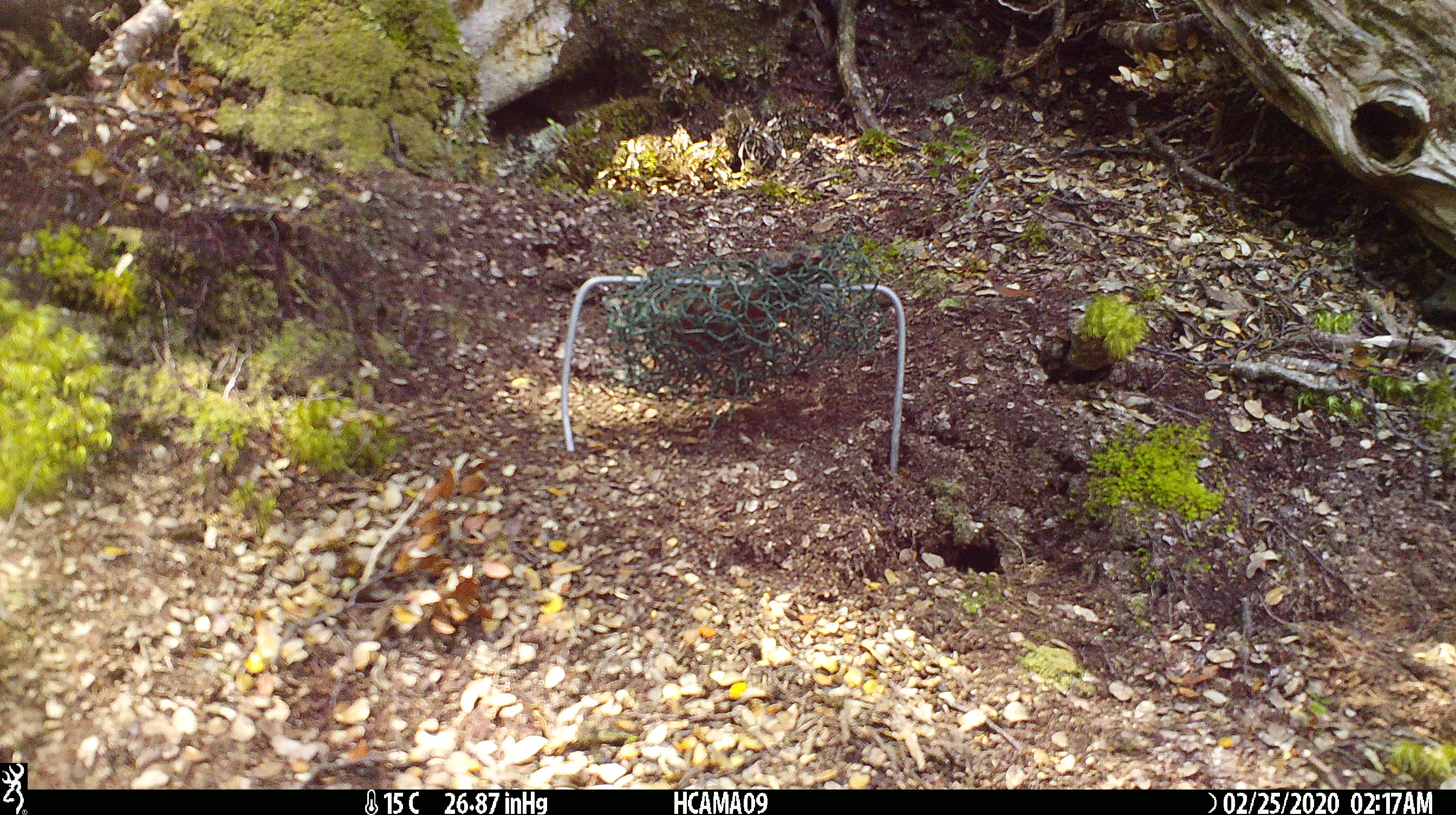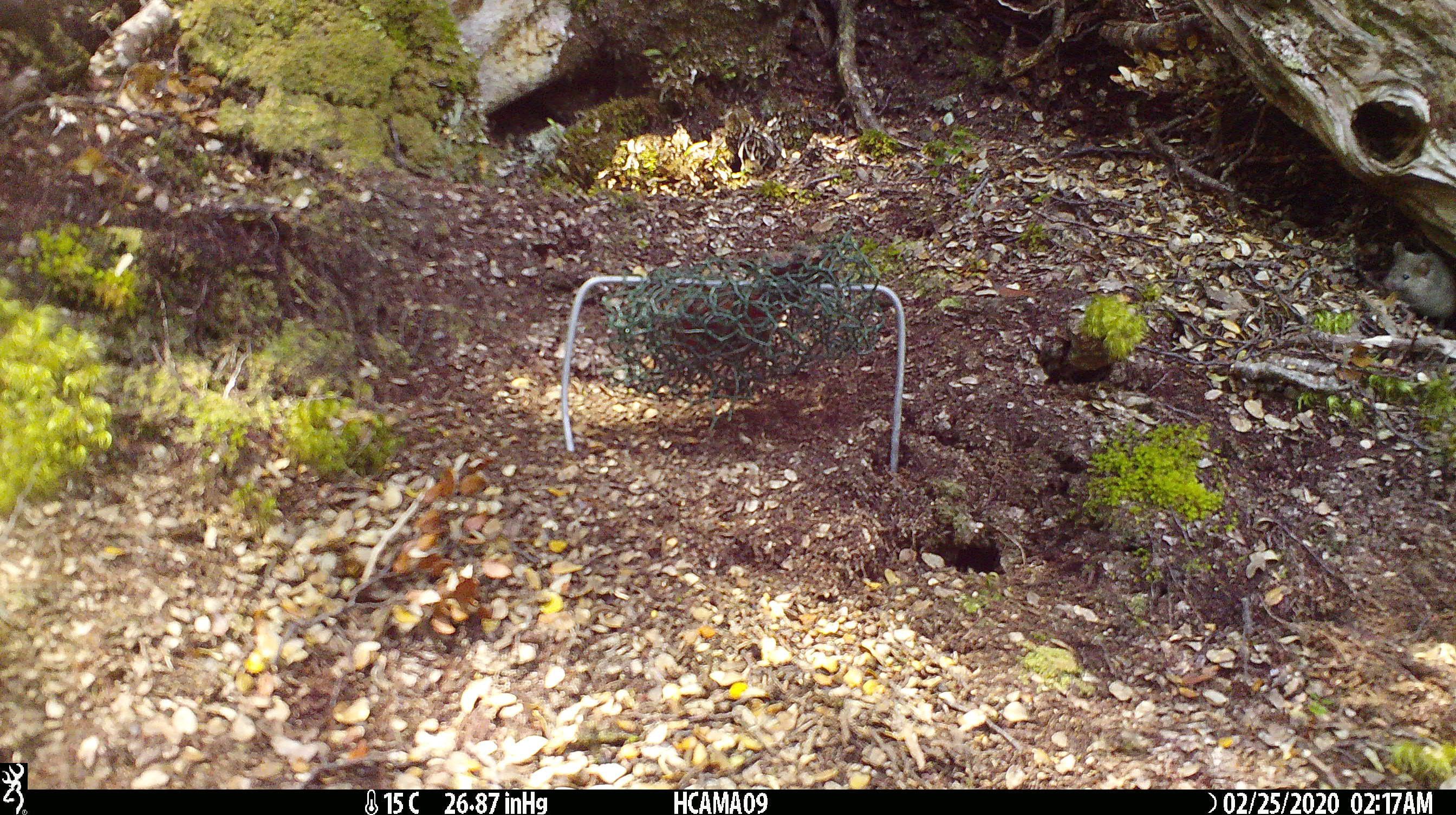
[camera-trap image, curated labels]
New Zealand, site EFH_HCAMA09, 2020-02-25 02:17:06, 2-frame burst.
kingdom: Animalia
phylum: Chordata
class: Mammalia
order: Rodentia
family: Muridae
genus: Mus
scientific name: Mus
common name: mouse